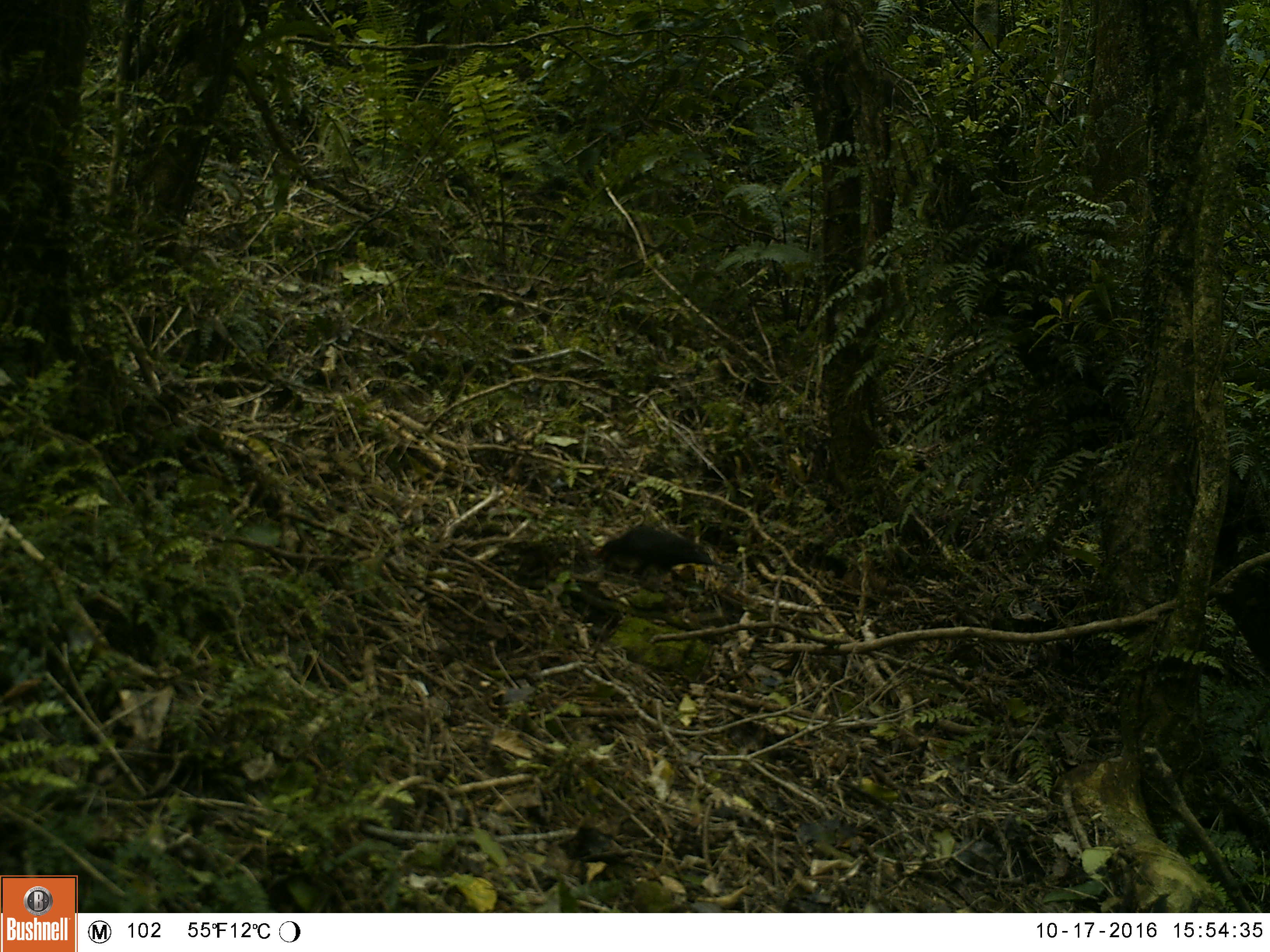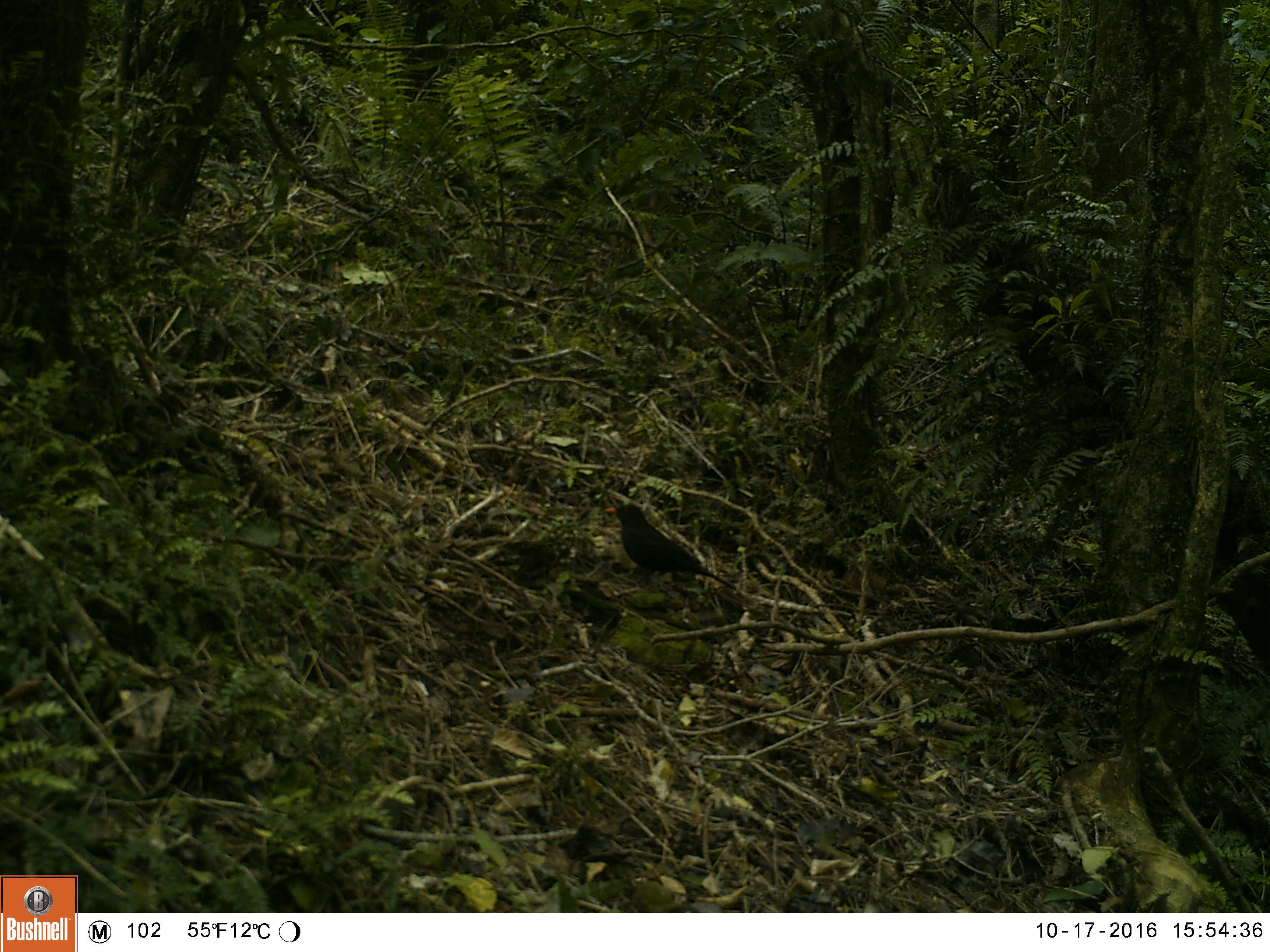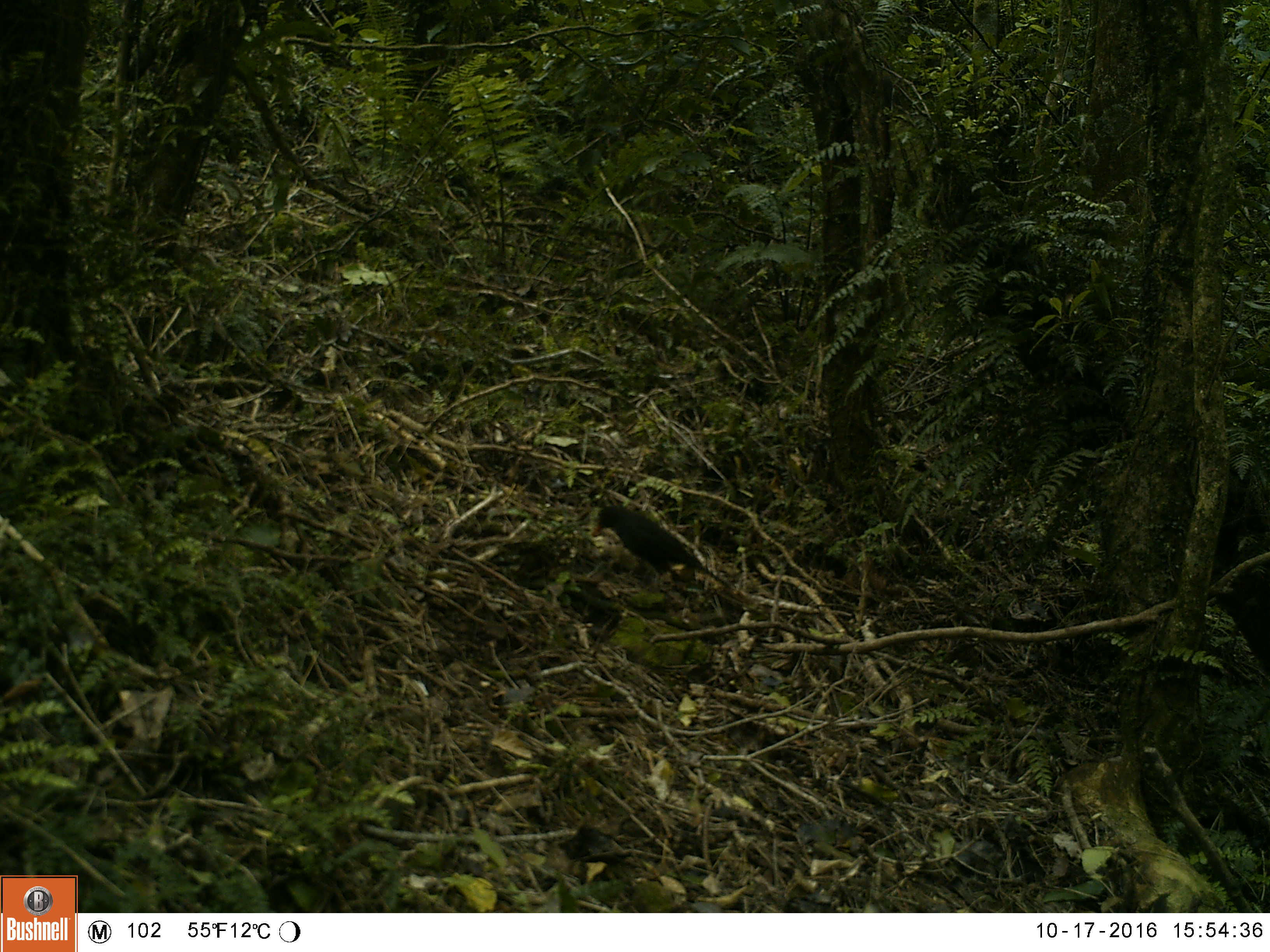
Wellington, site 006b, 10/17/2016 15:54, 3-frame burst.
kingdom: Animalia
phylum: Chordata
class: Aves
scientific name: Aves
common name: bird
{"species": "bird (Aves)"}